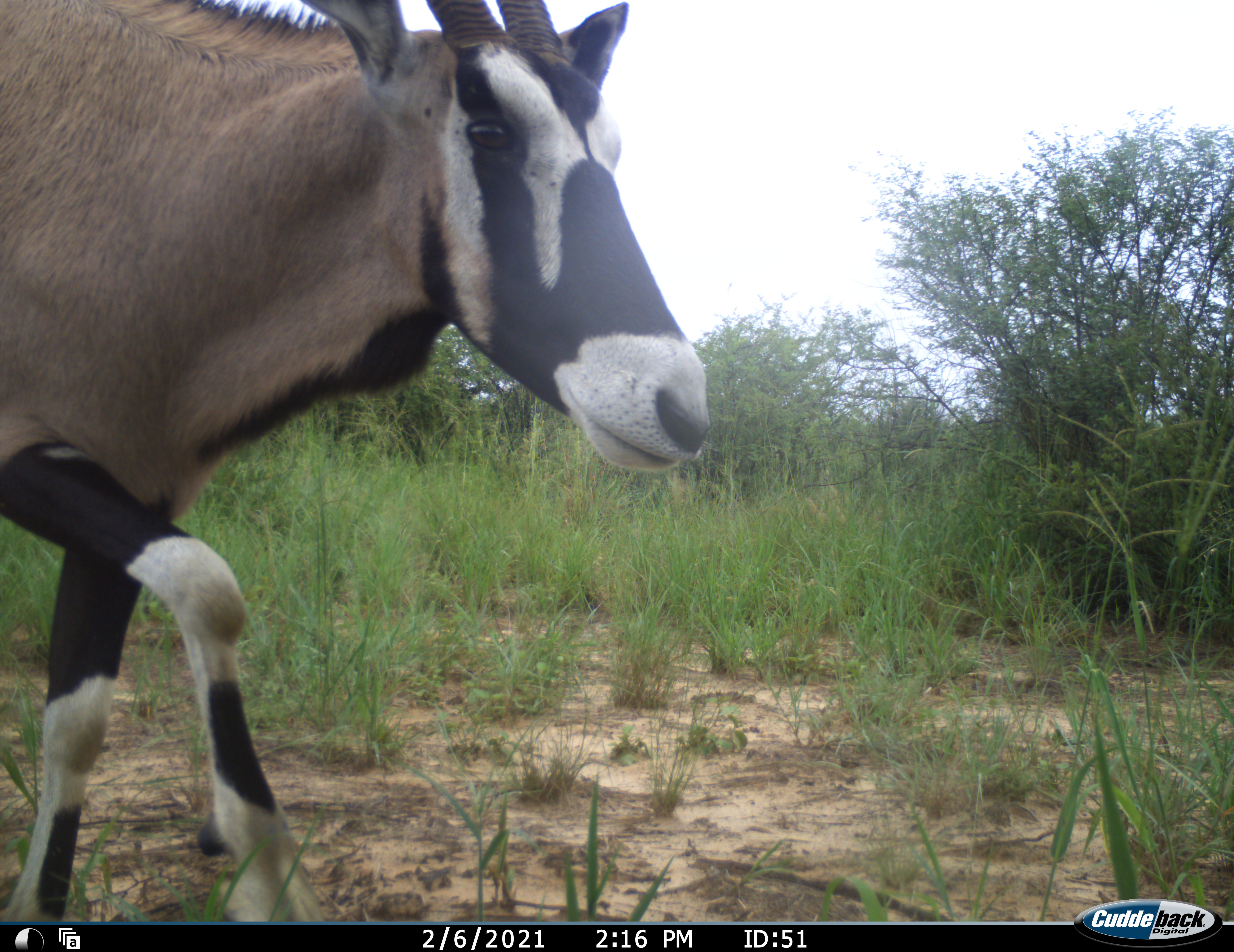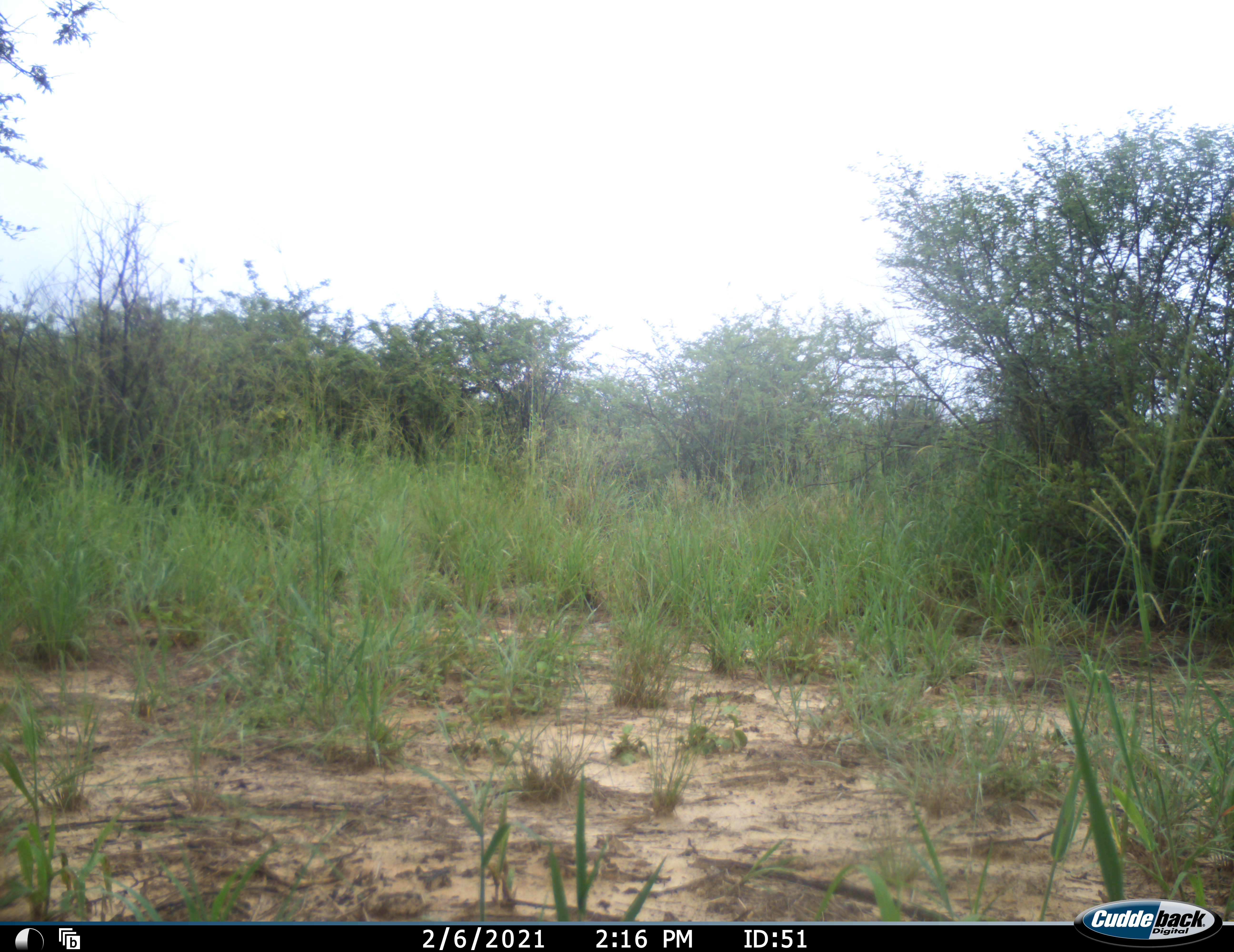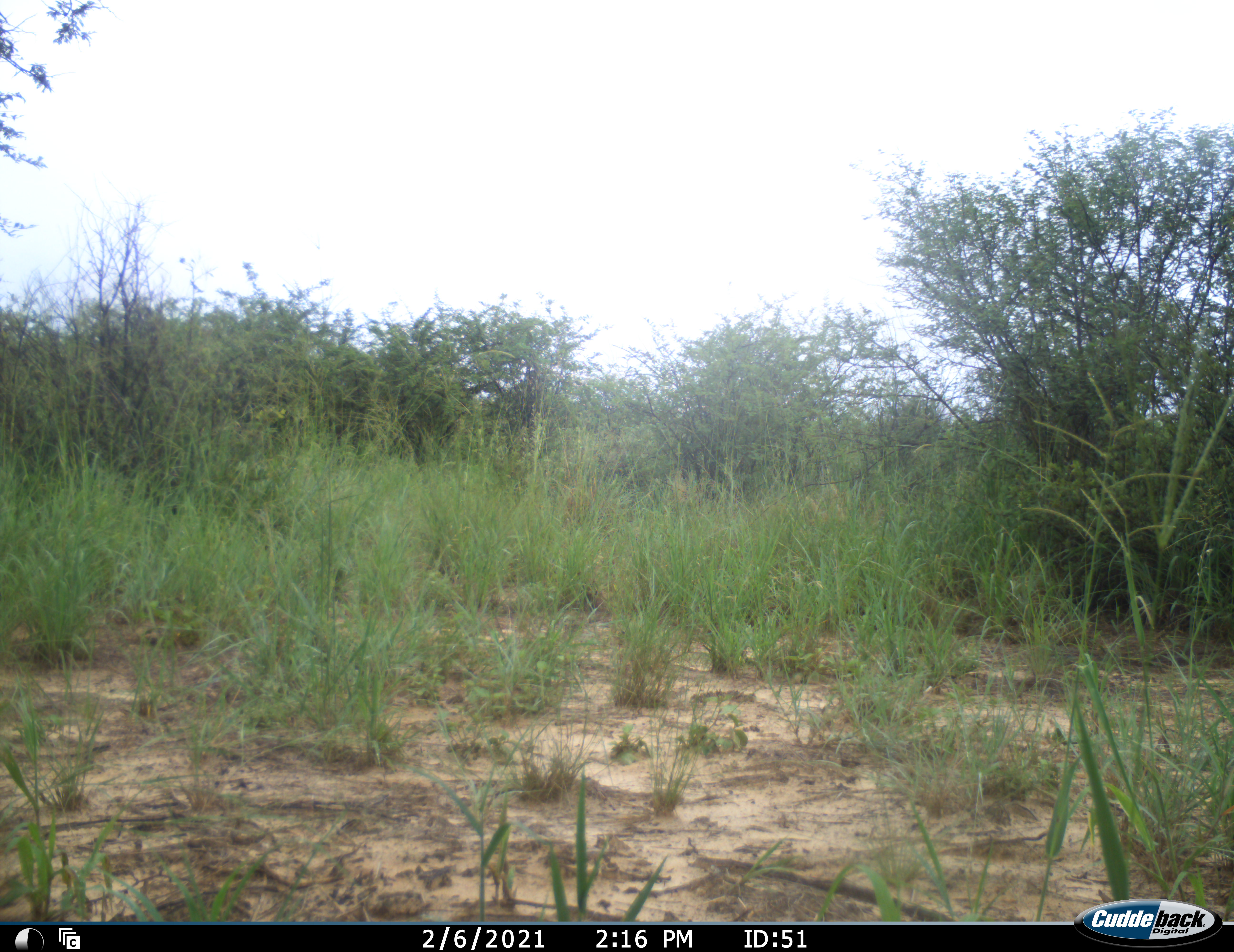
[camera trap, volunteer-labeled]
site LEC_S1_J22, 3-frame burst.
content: unidentified animal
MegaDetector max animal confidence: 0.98